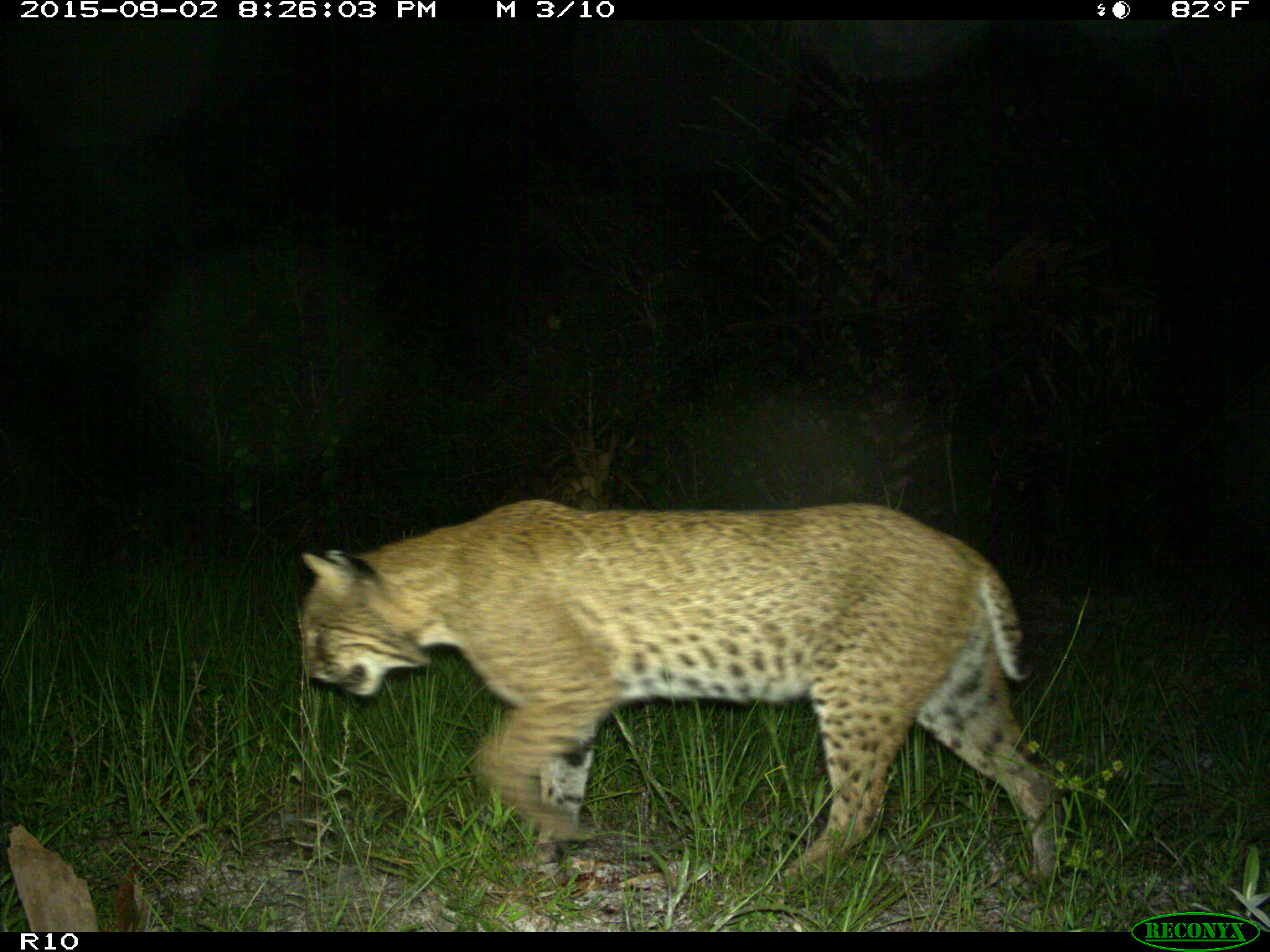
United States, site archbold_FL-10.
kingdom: Animalia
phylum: Chordata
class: Mammalia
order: Carnivora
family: Felidae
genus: Lynx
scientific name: Lynx rufus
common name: bobcat